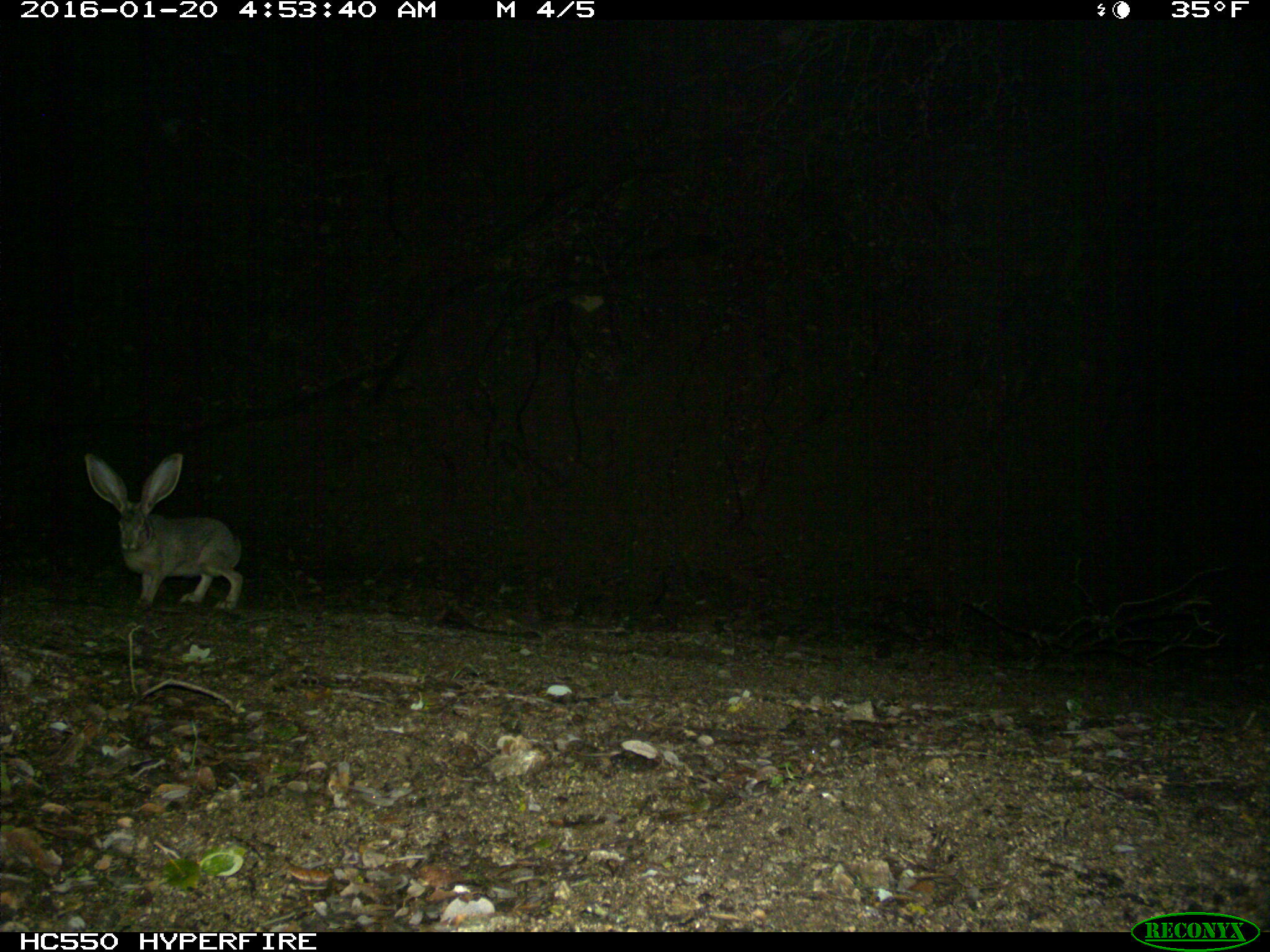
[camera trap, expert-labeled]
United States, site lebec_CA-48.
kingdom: Animalia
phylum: Chordata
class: Mammalia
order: Lagomorpha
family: Leporidae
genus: Lepus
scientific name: Lepus californicus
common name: black-tailed jackrabbit